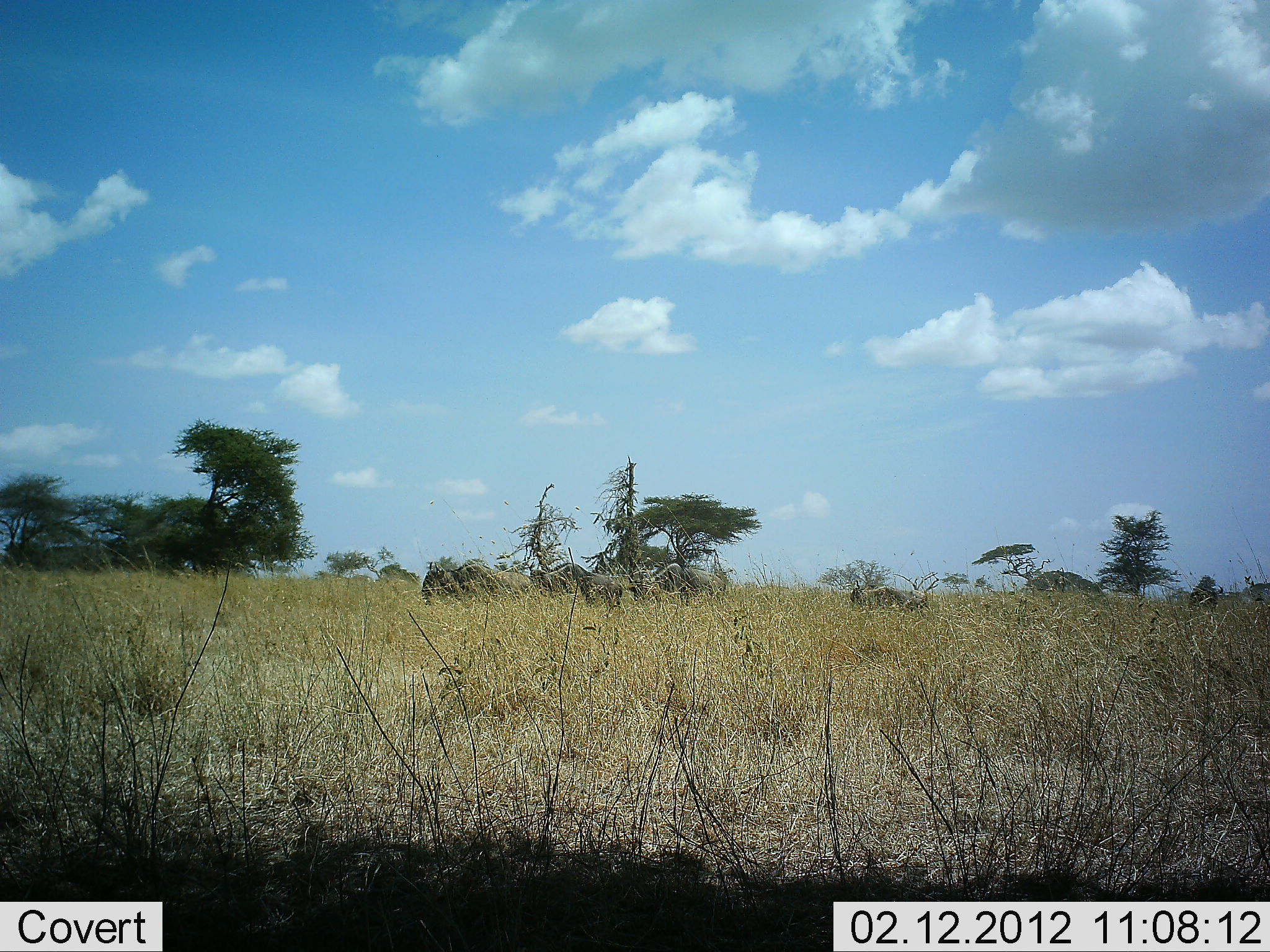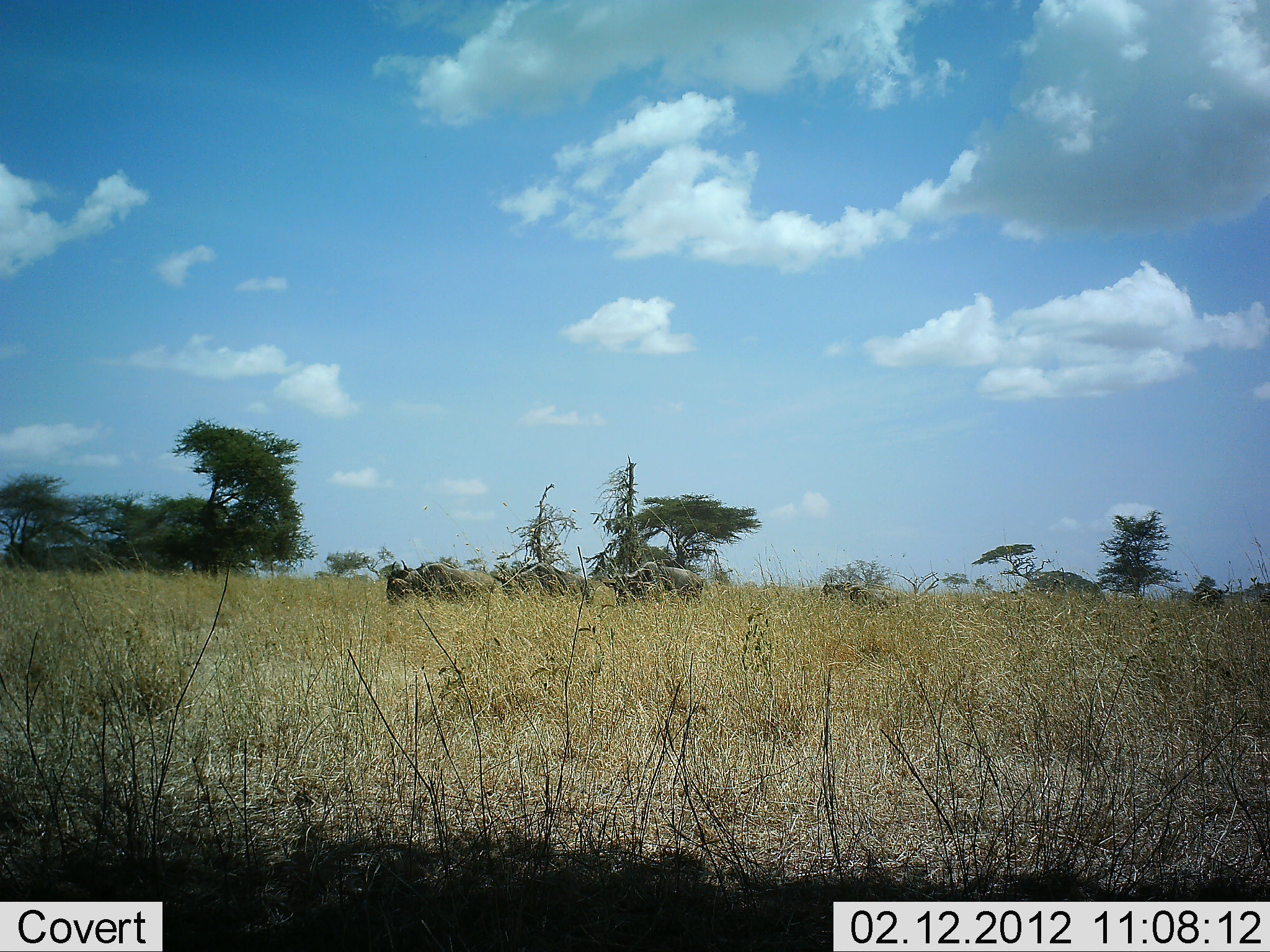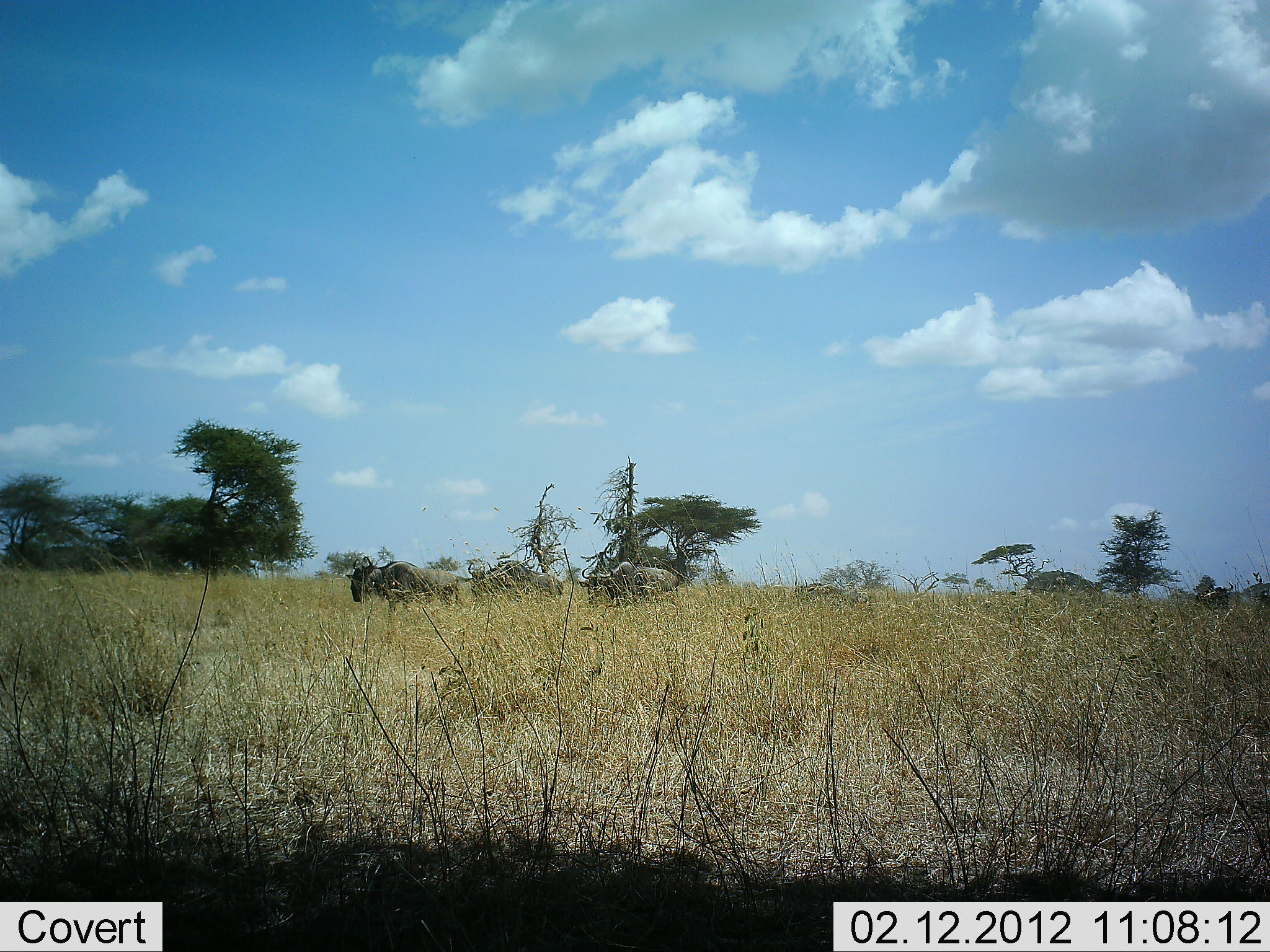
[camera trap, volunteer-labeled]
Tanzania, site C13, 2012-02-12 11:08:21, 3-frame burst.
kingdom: Animalia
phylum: Chordata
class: Mammalia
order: Artiodactyla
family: Bovidae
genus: Connochaetes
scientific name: Connochaetes taurinus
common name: blue wildebeest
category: wildebeest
Wildebeest (blue wildebeest) (Connochaetes taurinus), count 4. Behavior (volunteer vote fractions): standing 0%, resting 0%, moving 94%, interacting 0%. Young present (vote fraction): 6%. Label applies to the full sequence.